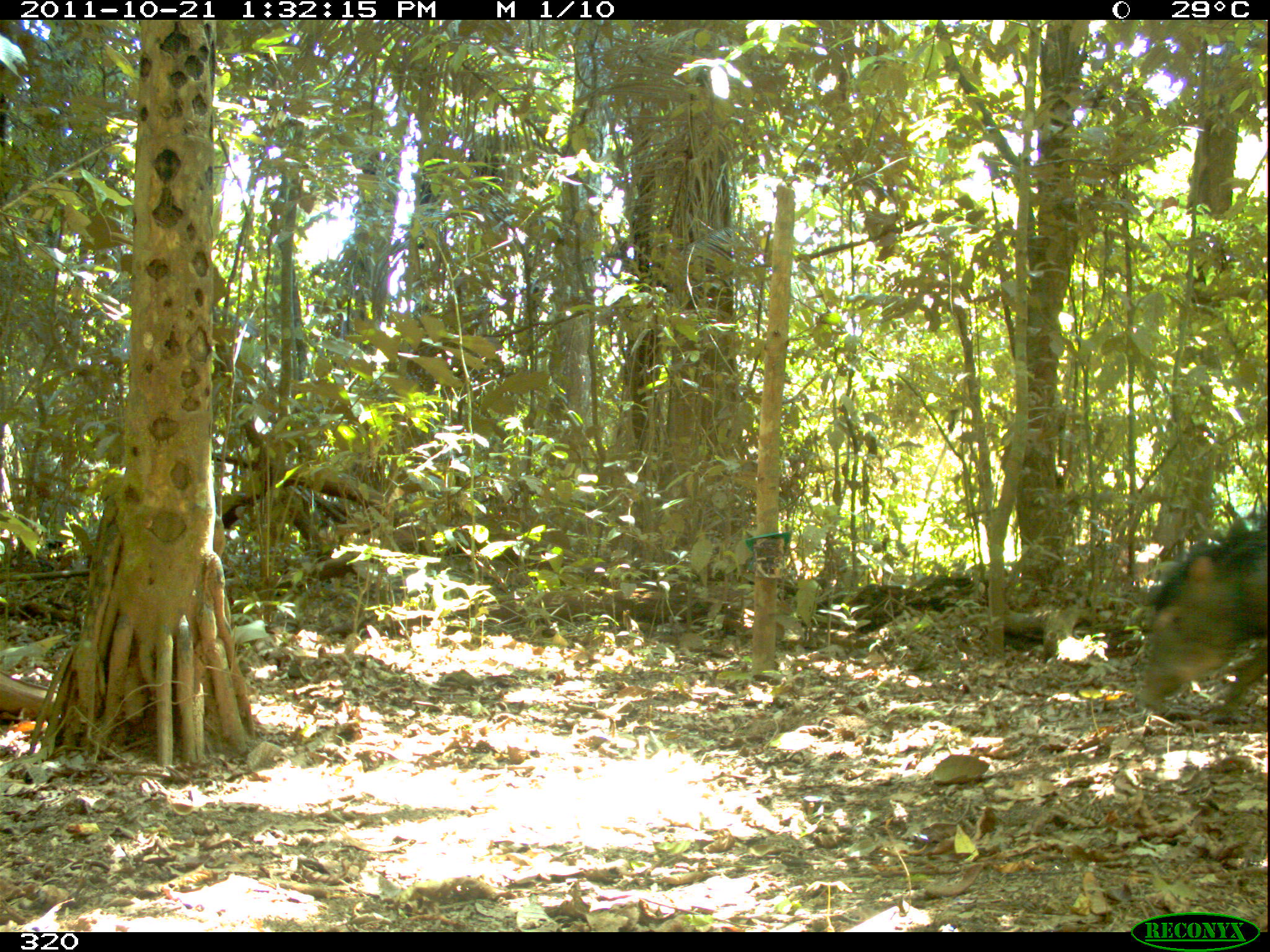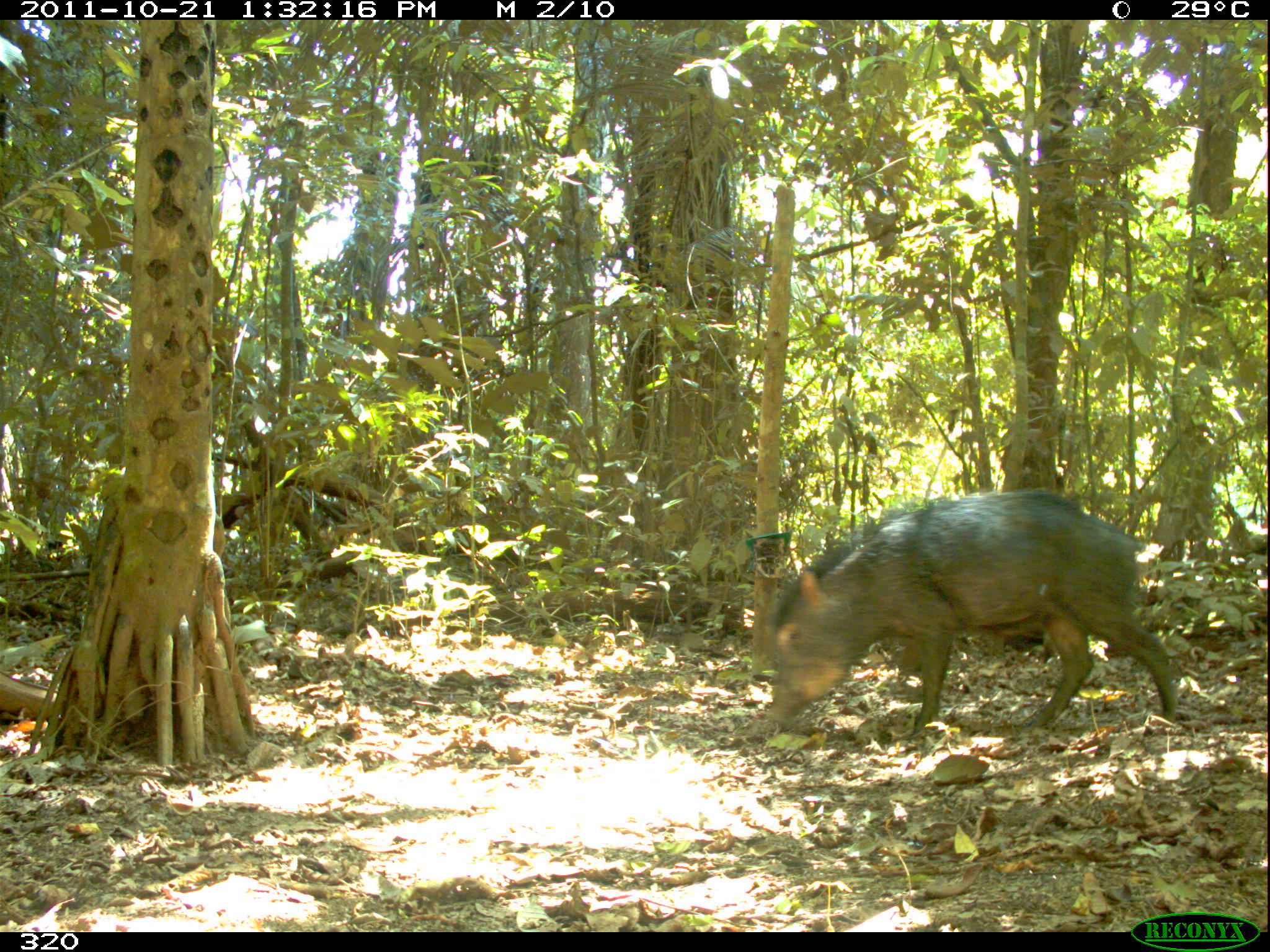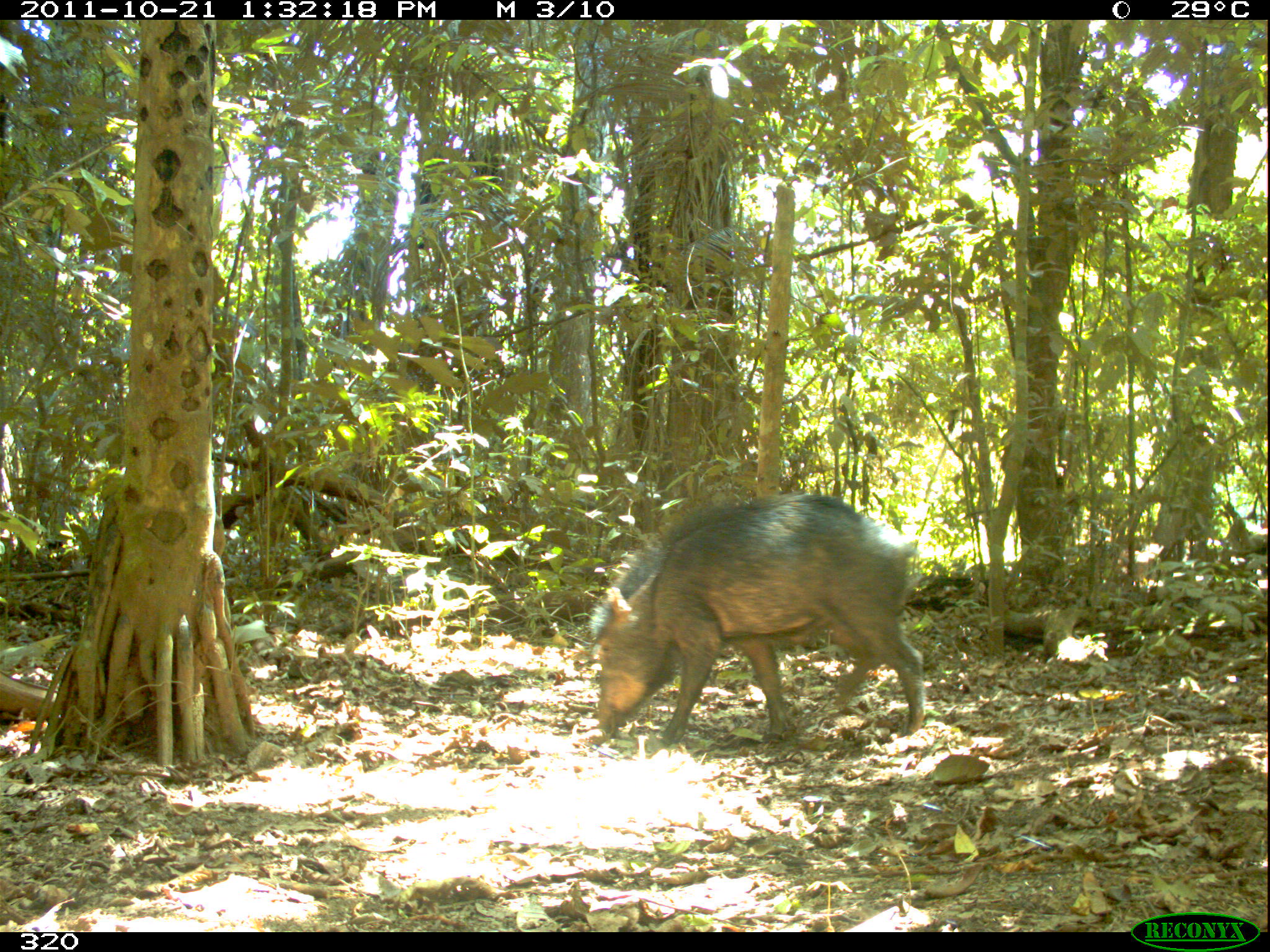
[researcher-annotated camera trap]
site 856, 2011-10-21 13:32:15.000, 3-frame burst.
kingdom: Animalia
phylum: Chordata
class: Mammalia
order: Artiodactyla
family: Tayassuidae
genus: Tayassu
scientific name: Tayassu pecari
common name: white-lipped peccary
Tayassu pecari (white-lipped peccary).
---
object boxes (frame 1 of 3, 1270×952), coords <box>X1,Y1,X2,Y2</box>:
tayassu pecari: <box>1138,527,1265,721</box>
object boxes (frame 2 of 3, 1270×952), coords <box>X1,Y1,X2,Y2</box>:
tayassu pecari: <box>763,490,1181,736</box>